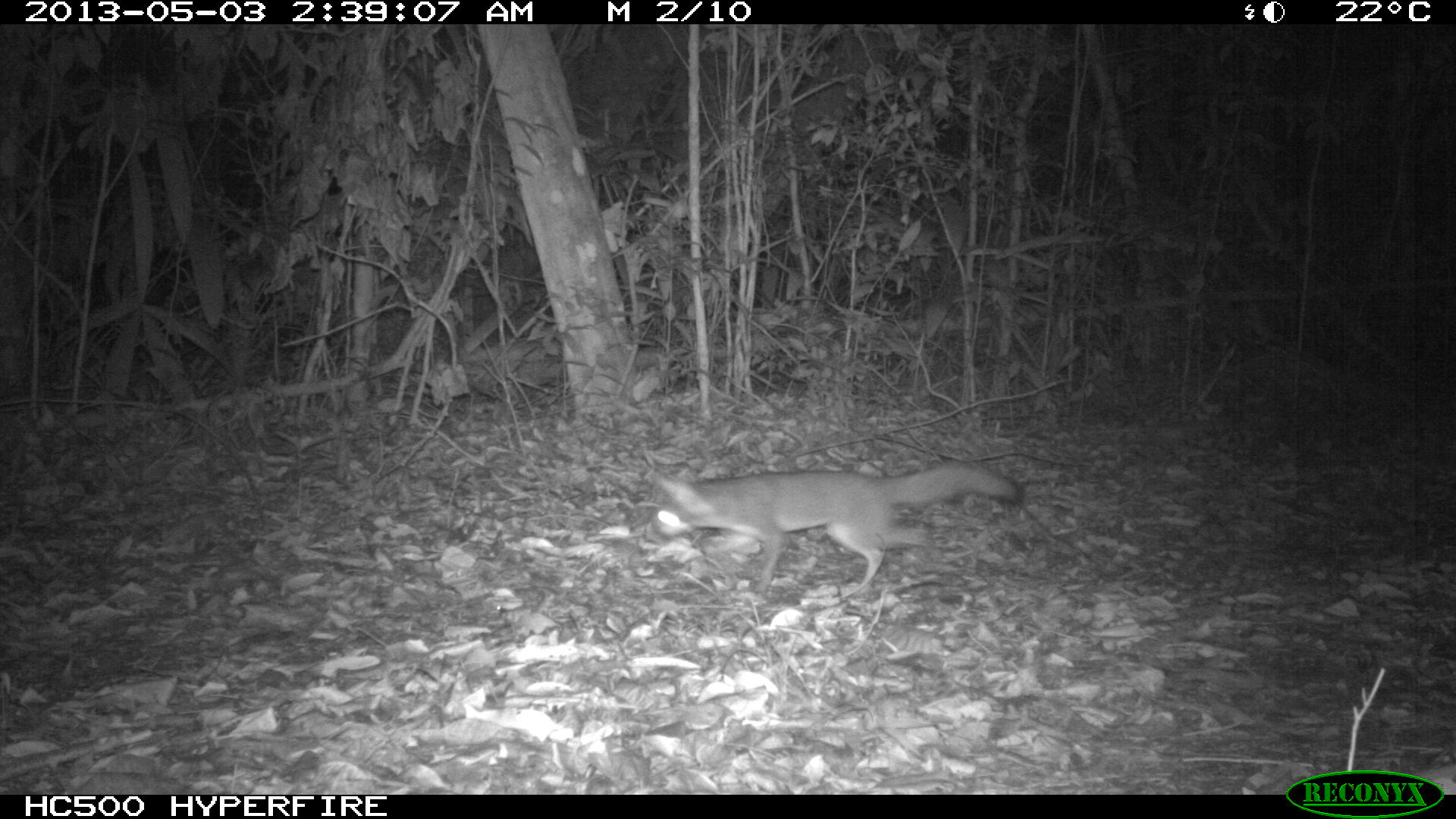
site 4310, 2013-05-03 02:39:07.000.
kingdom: Animalia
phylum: Chordata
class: Mammalia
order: Carnivora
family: Canidae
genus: Urocyon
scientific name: Urocyon cinereoargenteus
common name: gray fox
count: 1